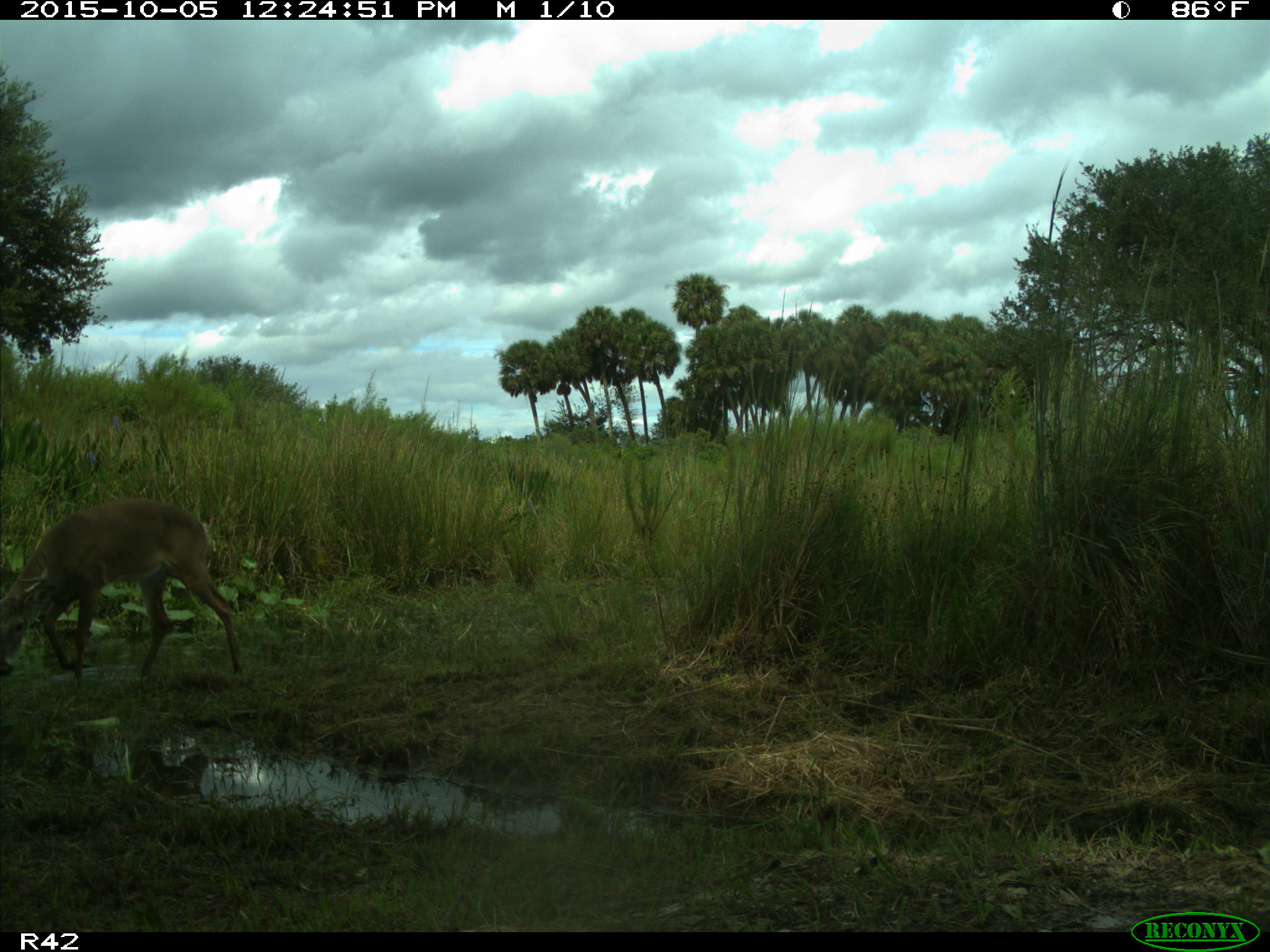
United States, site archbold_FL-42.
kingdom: Animalia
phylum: Chordata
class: Mammalia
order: Artiodactyla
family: Cervidae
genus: Odocoileus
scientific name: Odocoileus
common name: deer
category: unidentified deer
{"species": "unidentified deer (deer) (Odocoileus)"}